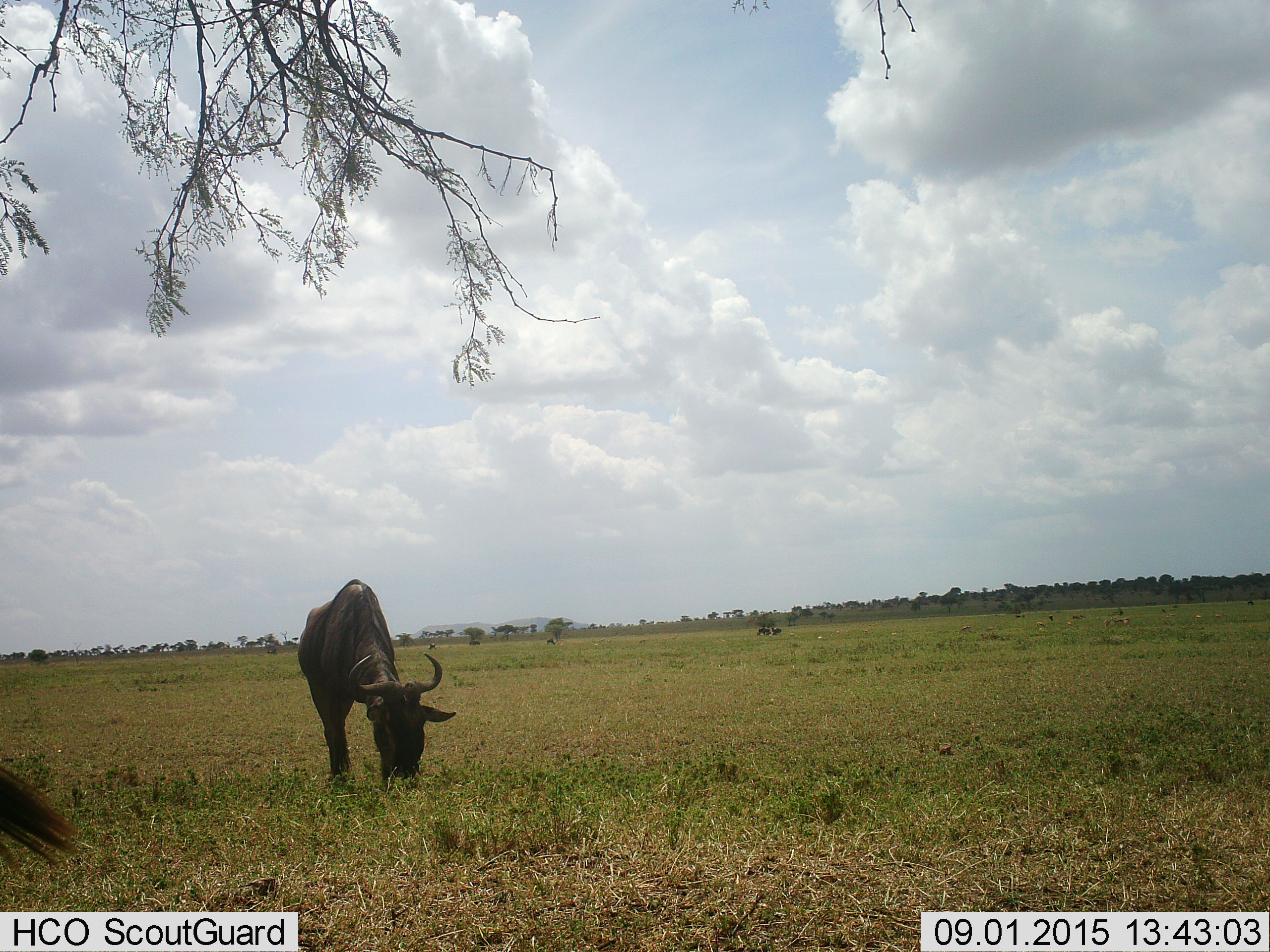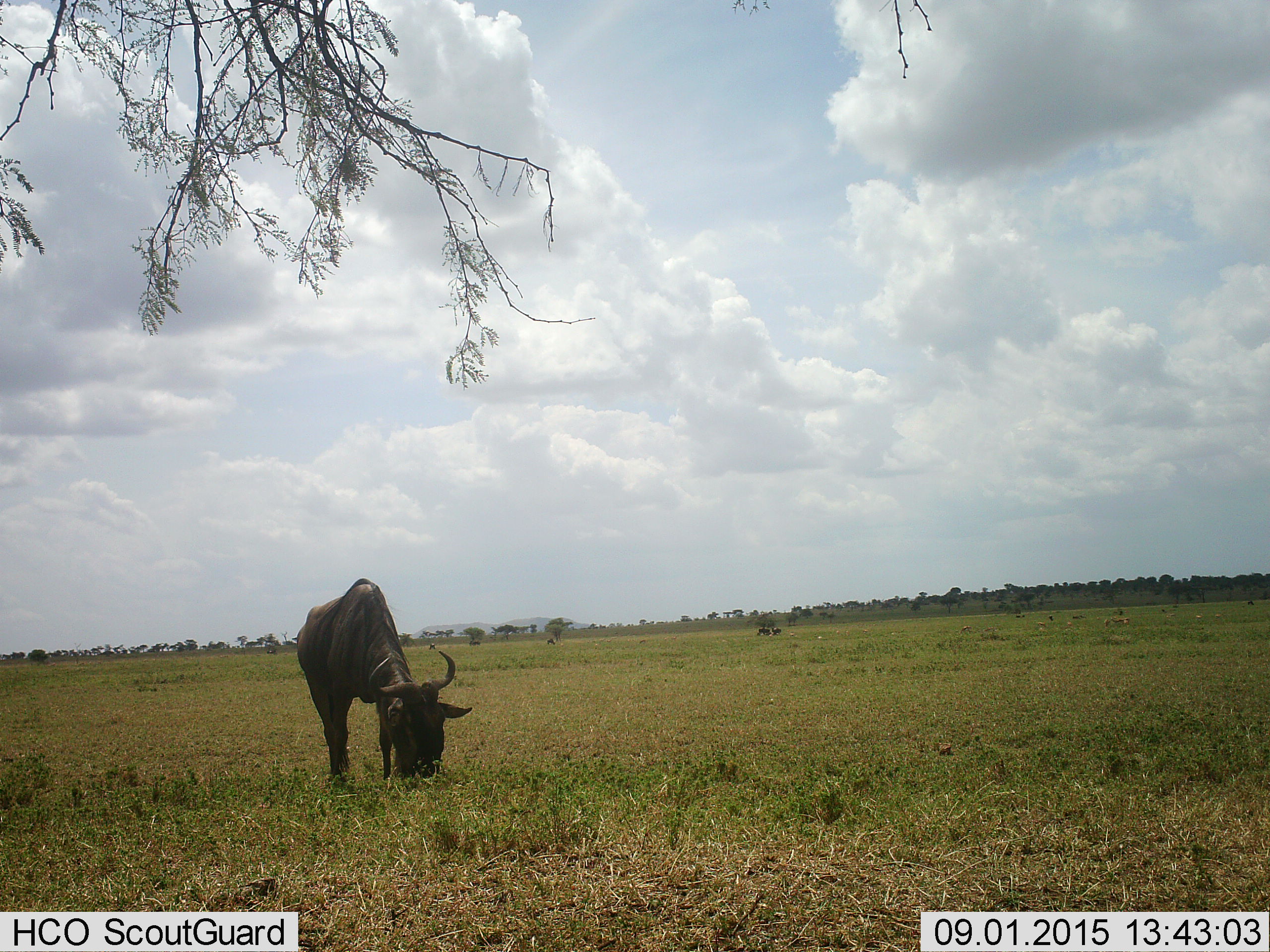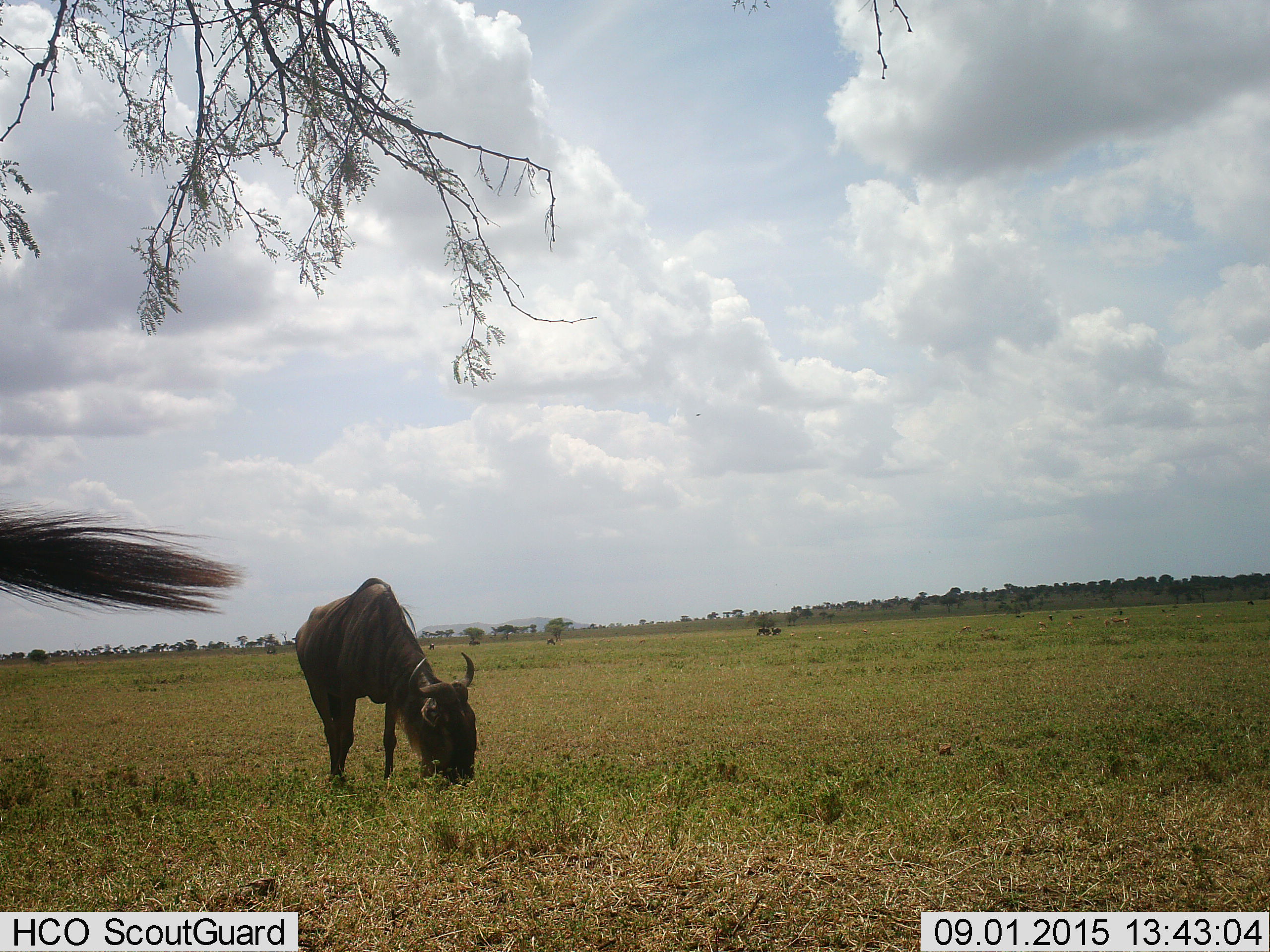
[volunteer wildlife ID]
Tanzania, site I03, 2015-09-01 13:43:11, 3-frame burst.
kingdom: Animalia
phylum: Chordata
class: Mammalia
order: Artiodactyla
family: Bovidae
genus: Connochaetes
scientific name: Connochaetes taurinus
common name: blue wildebeest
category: wildebeest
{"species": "wildebeest (blue wildebeest) (Connochaetes taurinus)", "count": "2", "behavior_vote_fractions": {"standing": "44%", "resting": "0%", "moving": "22%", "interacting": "0%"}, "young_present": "0%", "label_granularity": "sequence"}